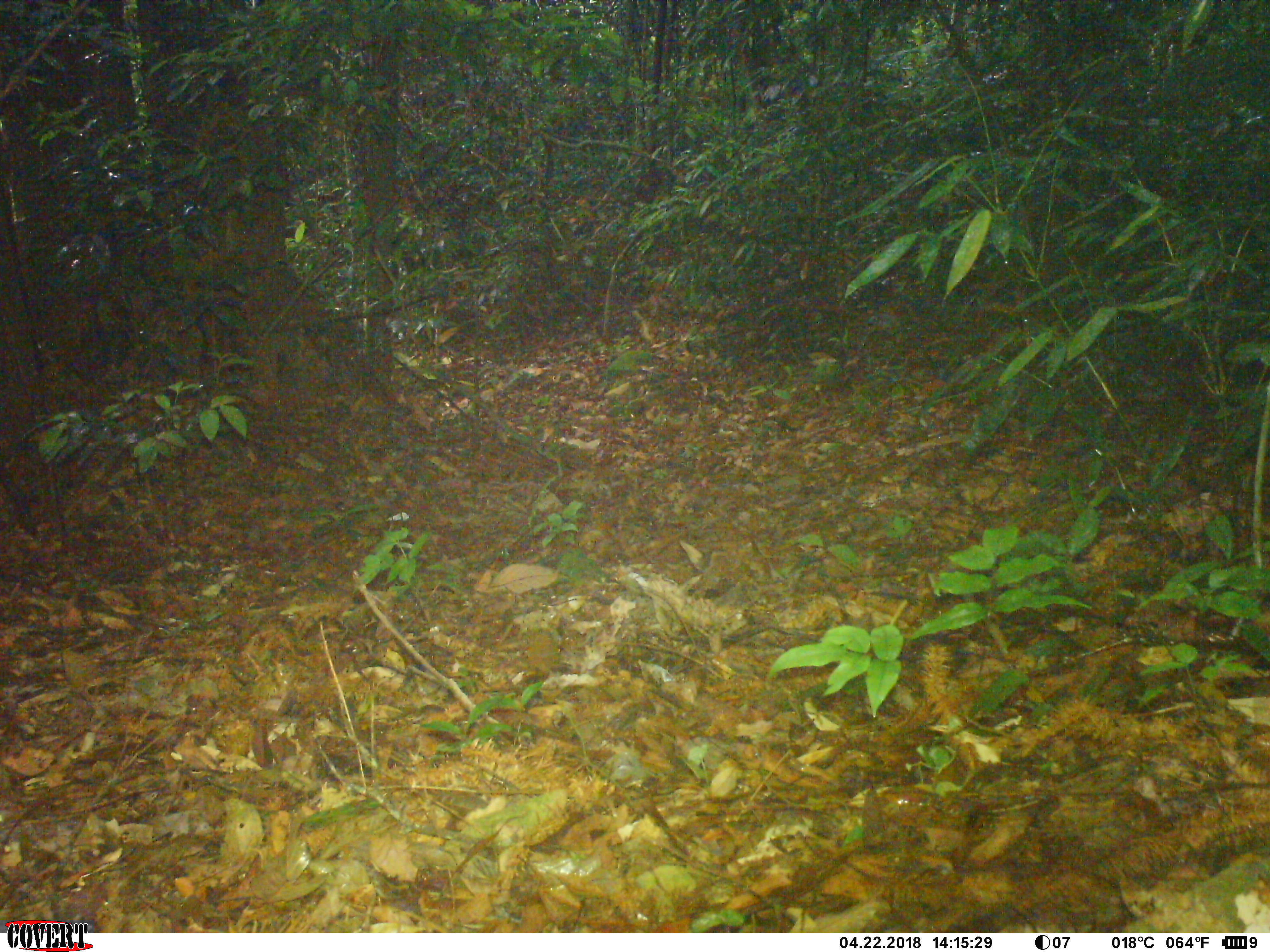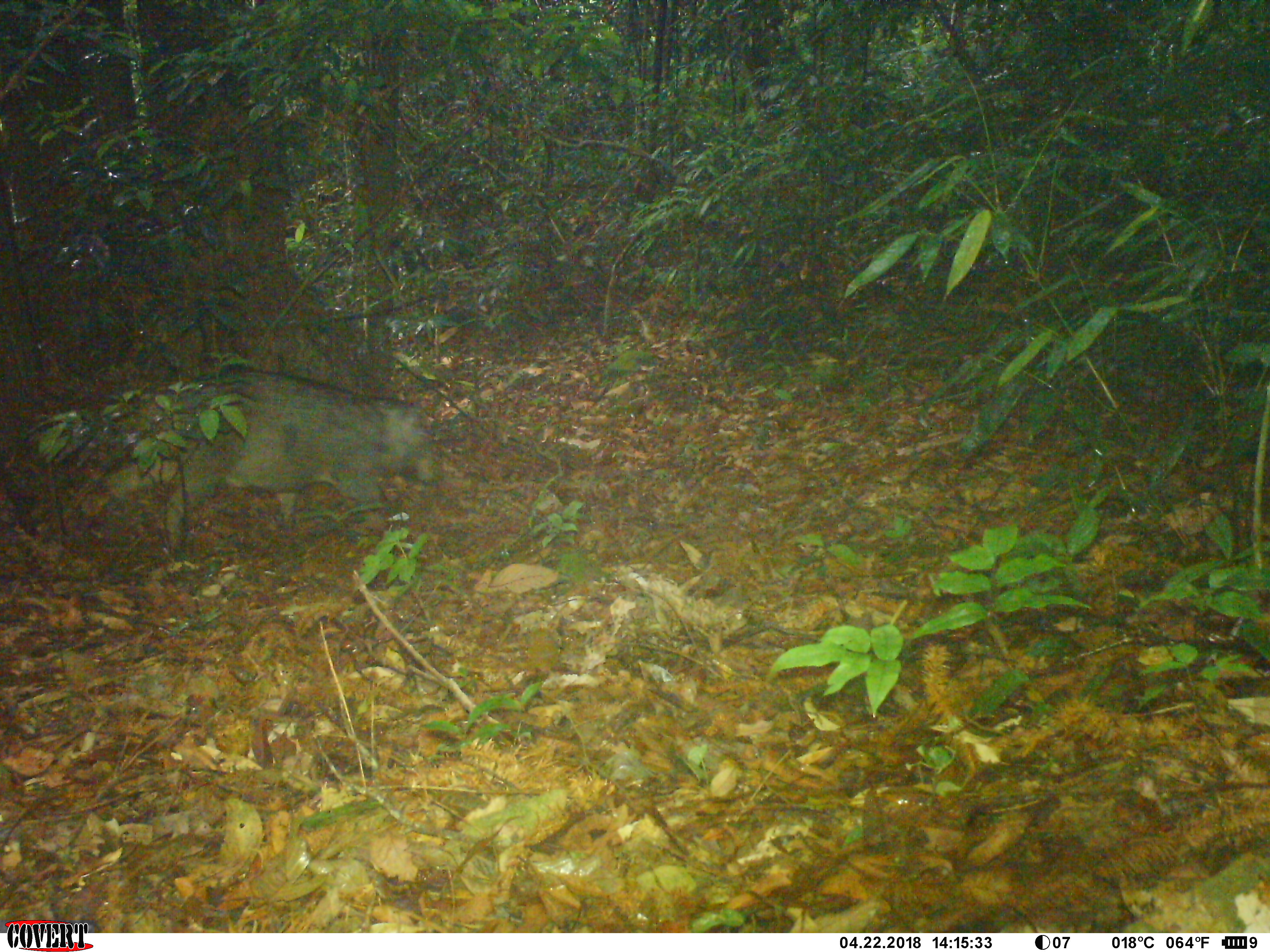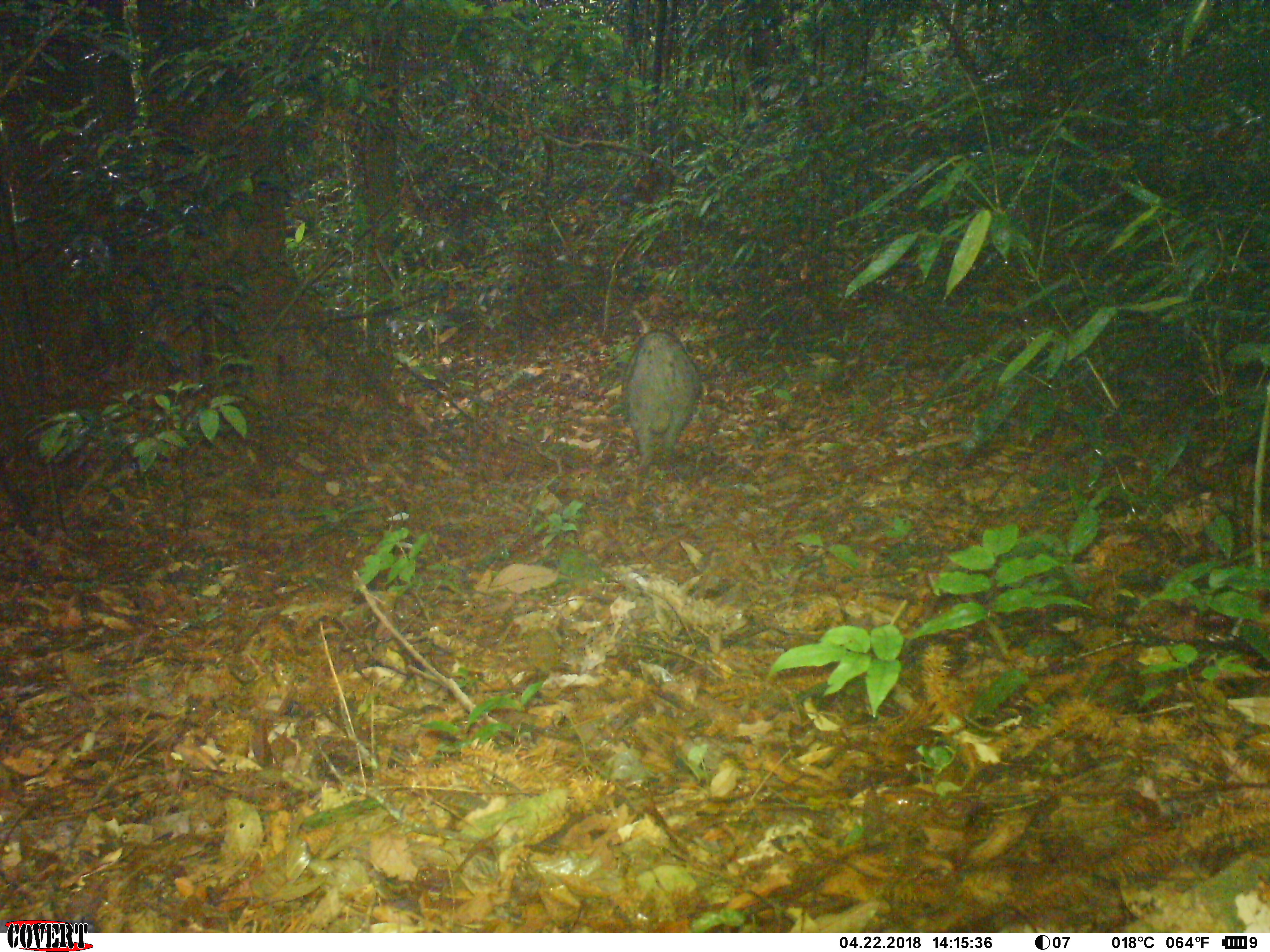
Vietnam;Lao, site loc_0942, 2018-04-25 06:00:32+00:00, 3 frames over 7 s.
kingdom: Animalia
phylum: Chordata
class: Mammalia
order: Artiodactyla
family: Suidae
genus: Sus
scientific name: Sus scrofa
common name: eurasian wild pig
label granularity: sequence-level